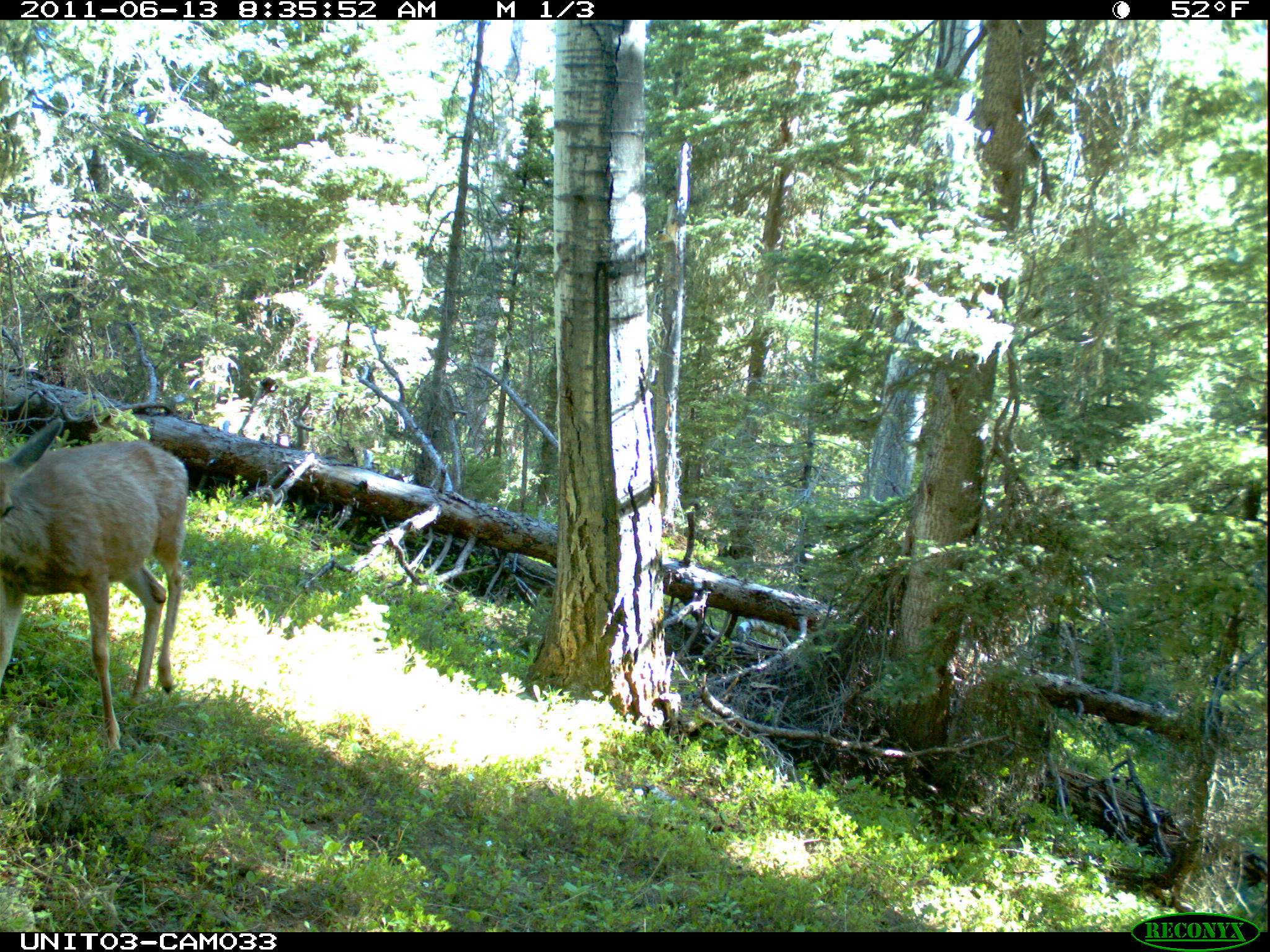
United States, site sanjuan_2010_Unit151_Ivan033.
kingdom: Animalia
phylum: Chordata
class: Mammalia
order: Artiodactyla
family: Cervidae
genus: Odocoileus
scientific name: Odocoileus hemionus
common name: mule deer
Odocoileus hemionus (mule deer).